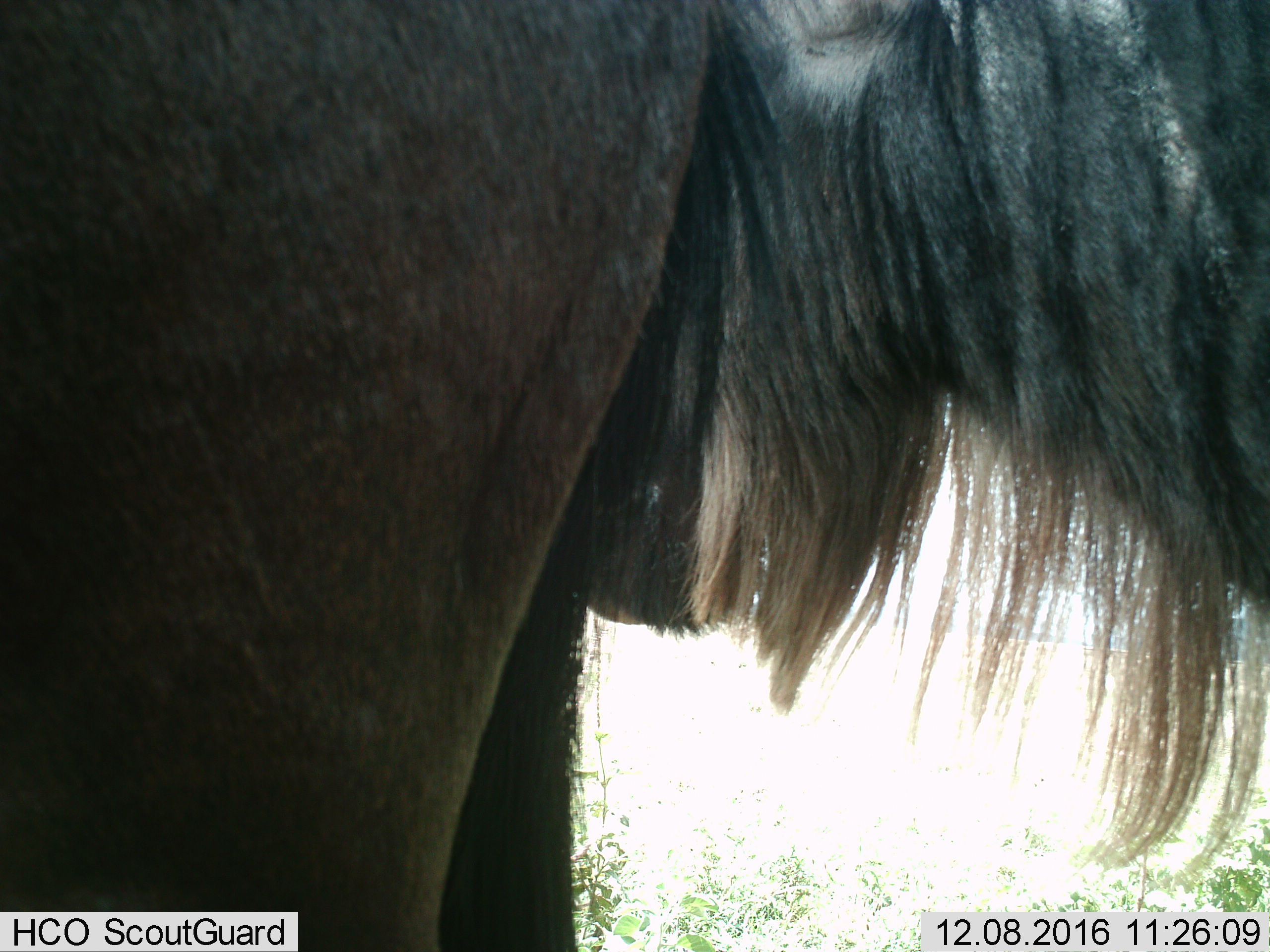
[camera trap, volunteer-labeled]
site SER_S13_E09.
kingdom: Animalia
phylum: Chordata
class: Mammalia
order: Artiodactyla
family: Bovidae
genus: Connochaetes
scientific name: Connochaetes taurinus taurinus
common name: blue wildebeest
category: wildebeestblue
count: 1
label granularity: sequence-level